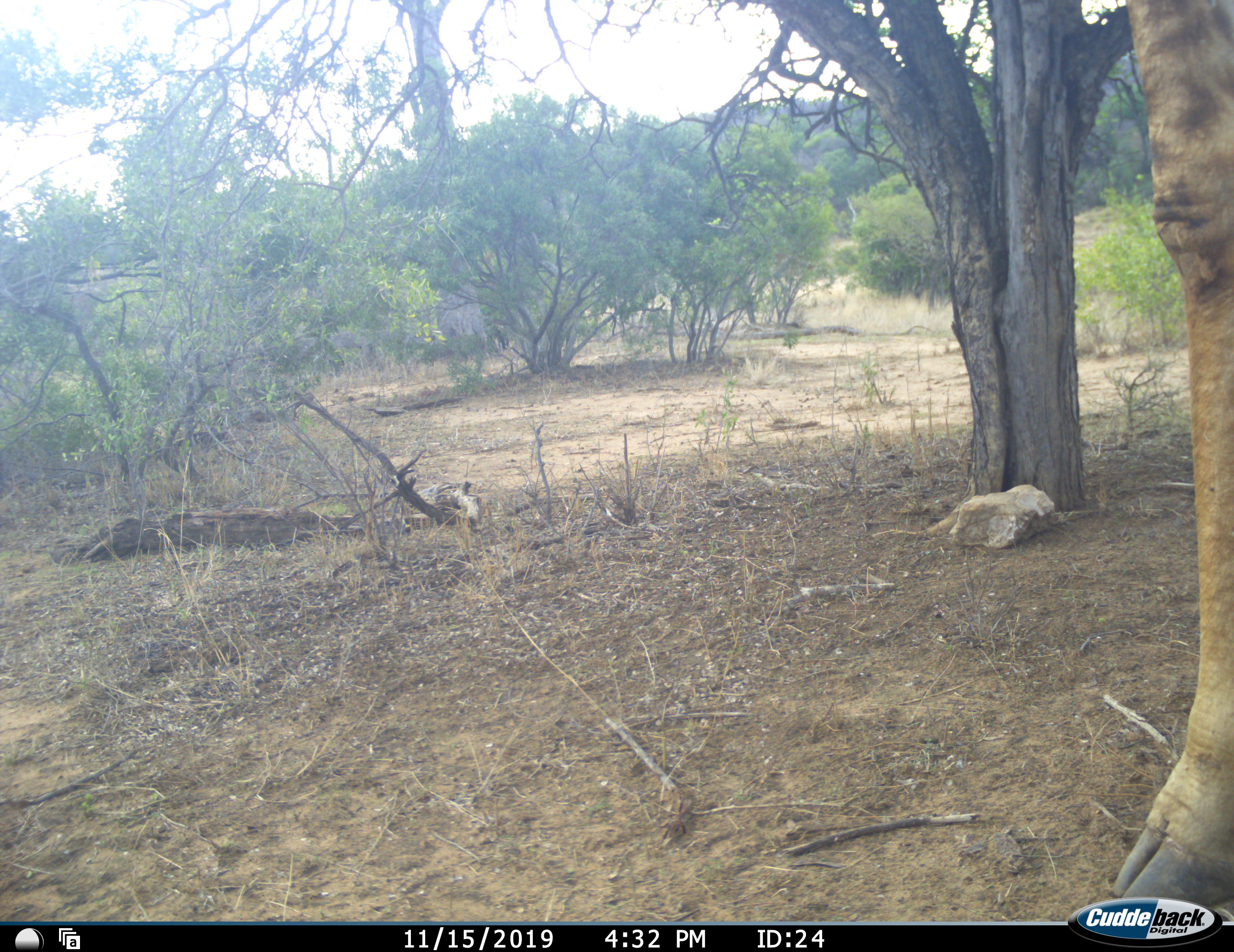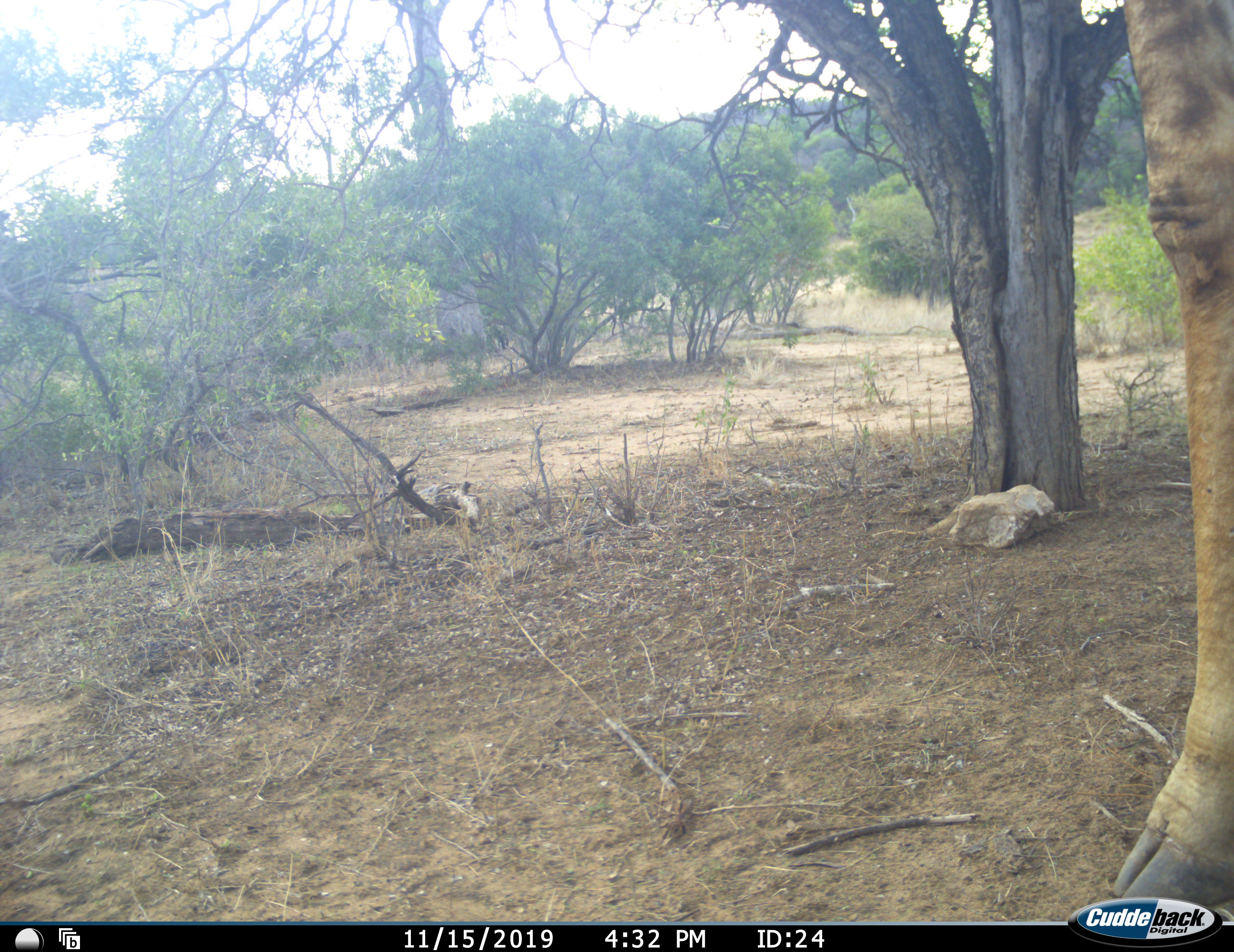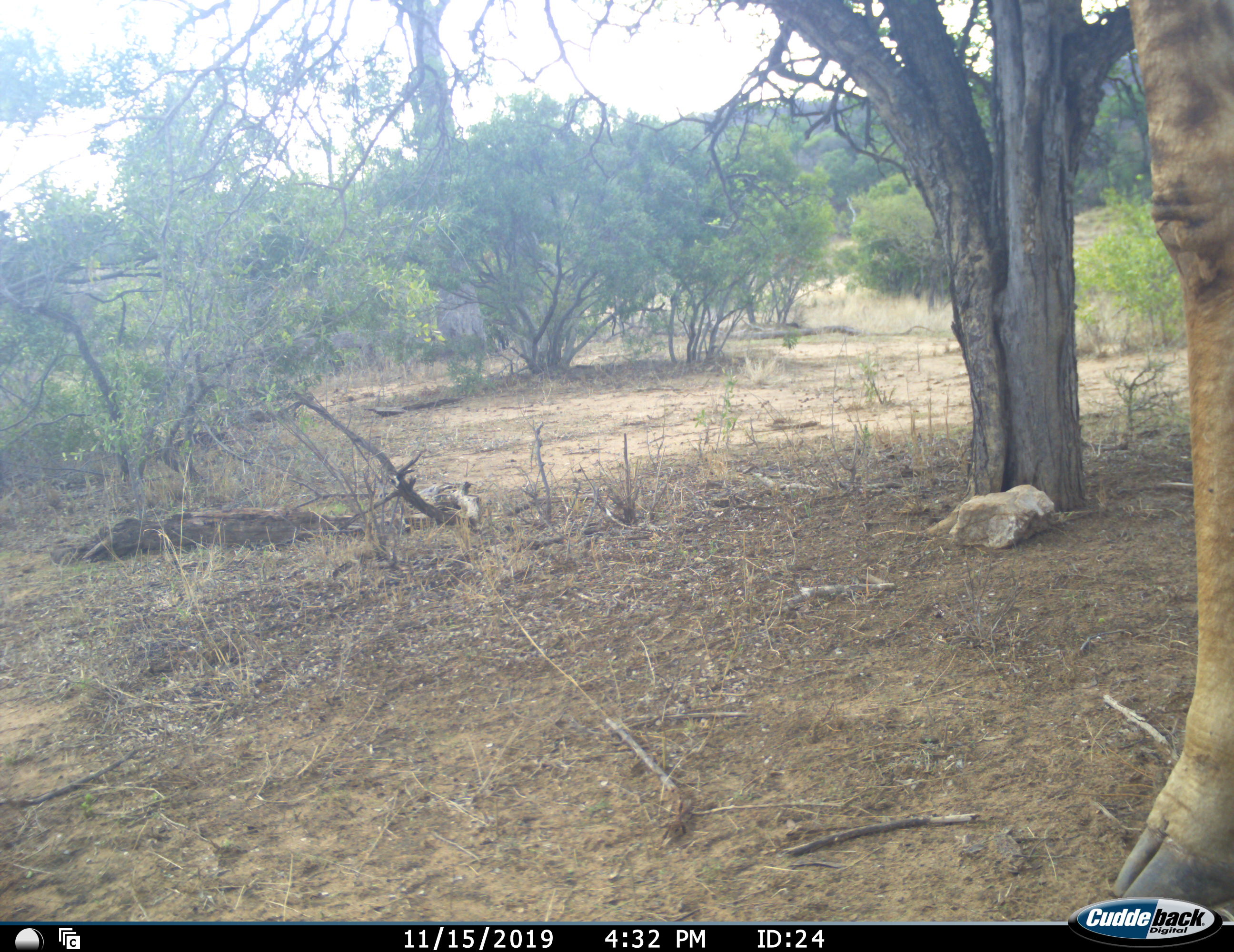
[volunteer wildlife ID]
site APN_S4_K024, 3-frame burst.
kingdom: Animalia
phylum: Chordata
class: Mammalia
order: Artiodactyla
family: Giraffidae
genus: Giraffa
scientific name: Giraffa camelopardalis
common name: giraffe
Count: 1.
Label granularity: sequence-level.